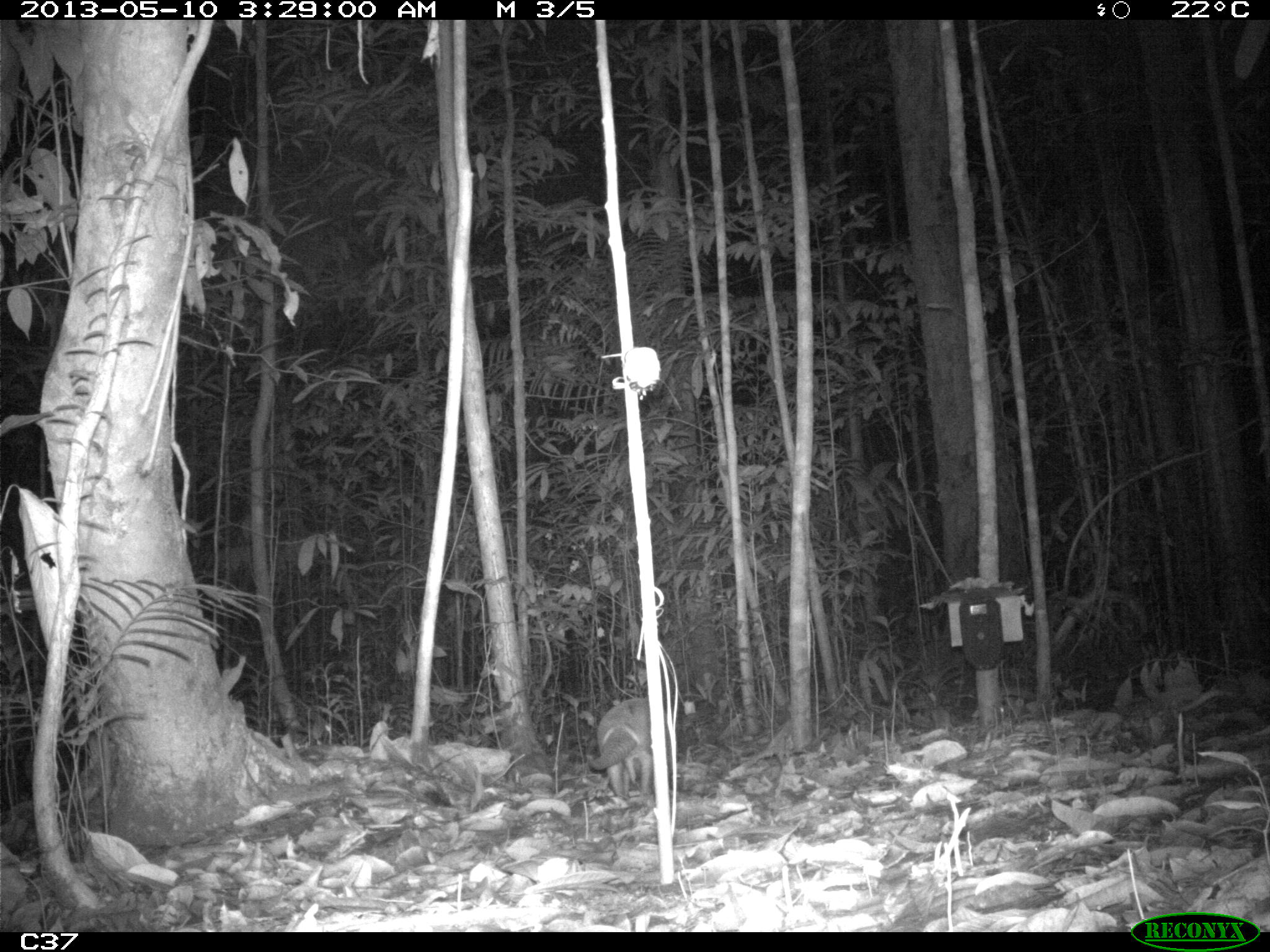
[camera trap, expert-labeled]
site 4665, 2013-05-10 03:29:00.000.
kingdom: Animalia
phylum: Chordata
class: Mammalia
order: Cingulata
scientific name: Cingulata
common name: armadillo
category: unknown armadillo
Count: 1.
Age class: adult.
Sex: male.